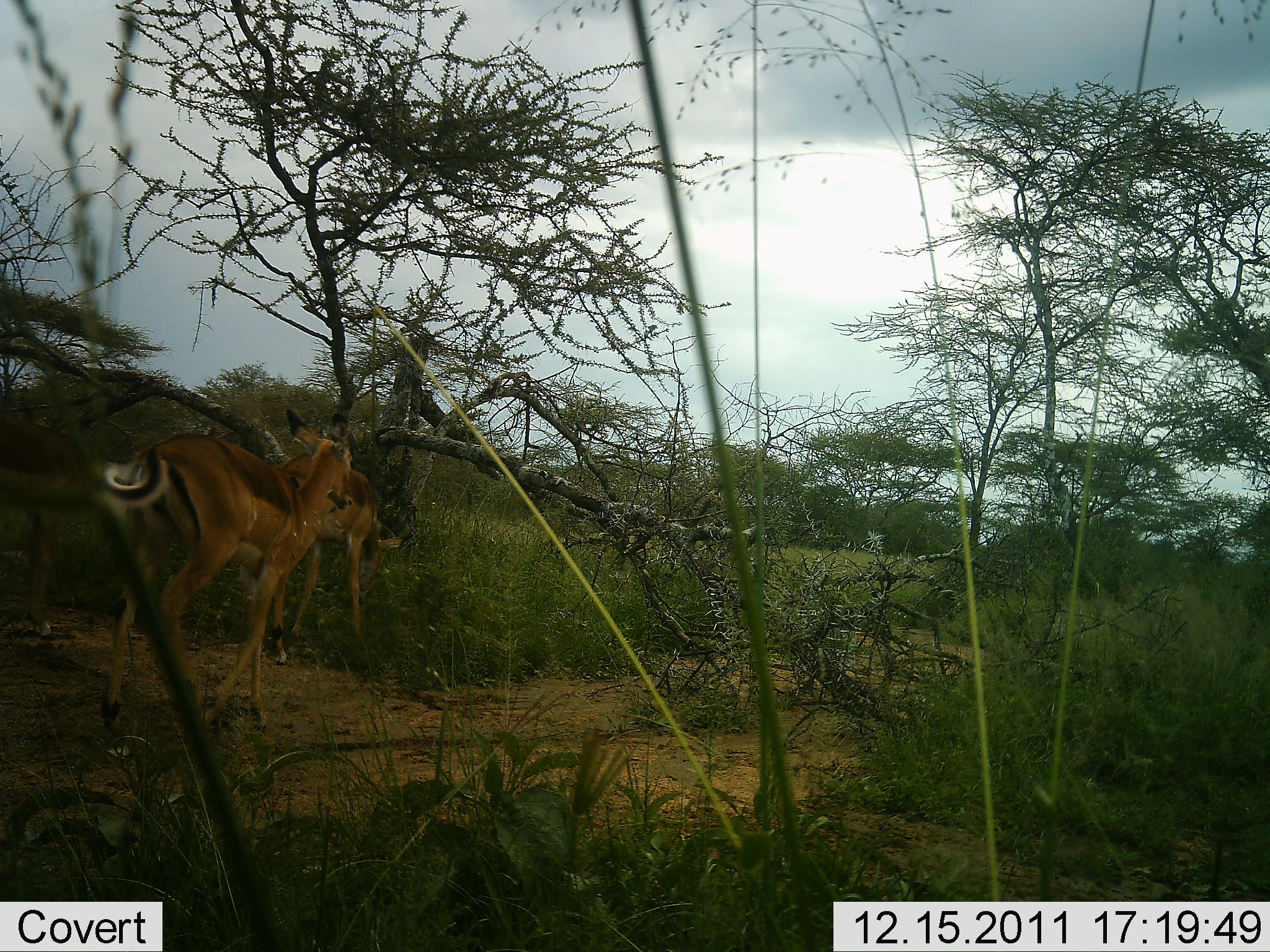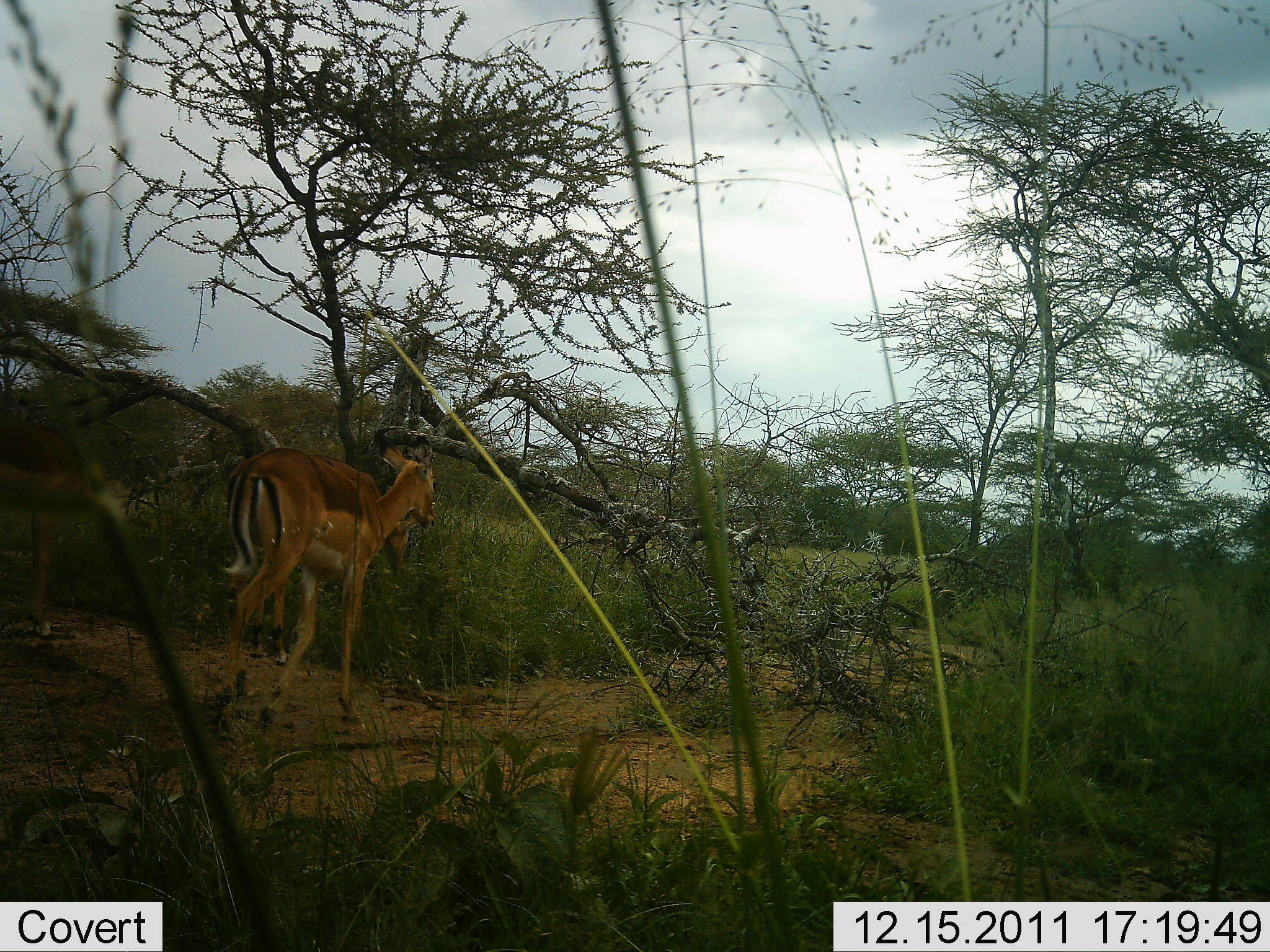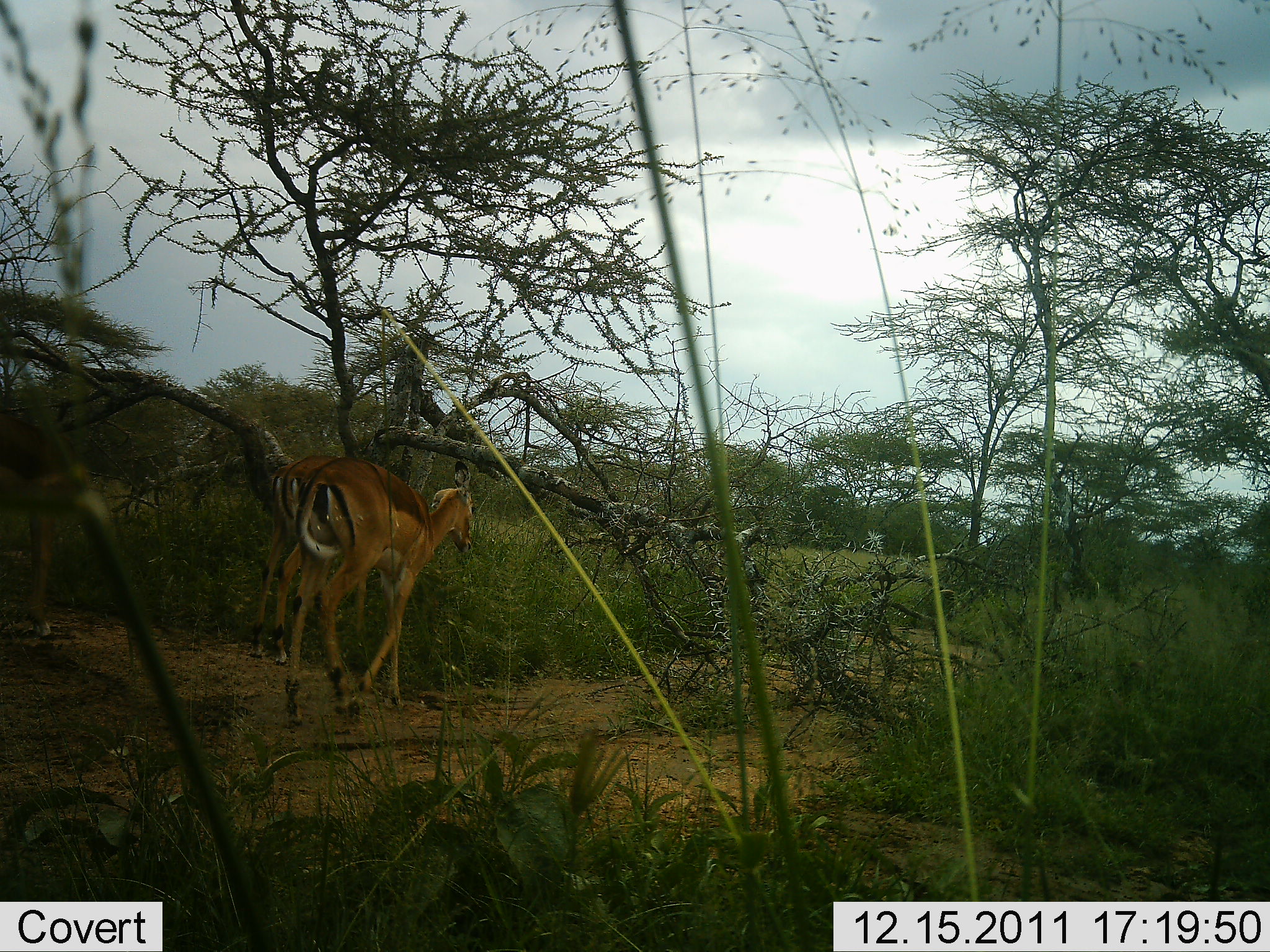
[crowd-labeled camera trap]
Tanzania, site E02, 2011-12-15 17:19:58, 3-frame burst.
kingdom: Animalia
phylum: Chordata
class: Mammalia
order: Artiodactyla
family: Bovidae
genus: Aepyceros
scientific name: Aepyceros melampus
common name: impala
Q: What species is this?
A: Impala (Aepyceros melampus).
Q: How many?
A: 2.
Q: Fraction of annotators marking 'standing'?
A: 7%.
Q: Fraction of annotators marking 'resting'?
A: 0%.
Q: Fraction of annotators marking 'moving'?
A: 100%.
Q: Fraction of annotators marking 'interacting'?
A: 0%.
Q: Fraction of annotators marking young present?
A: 0%.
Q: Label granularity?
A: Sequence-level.